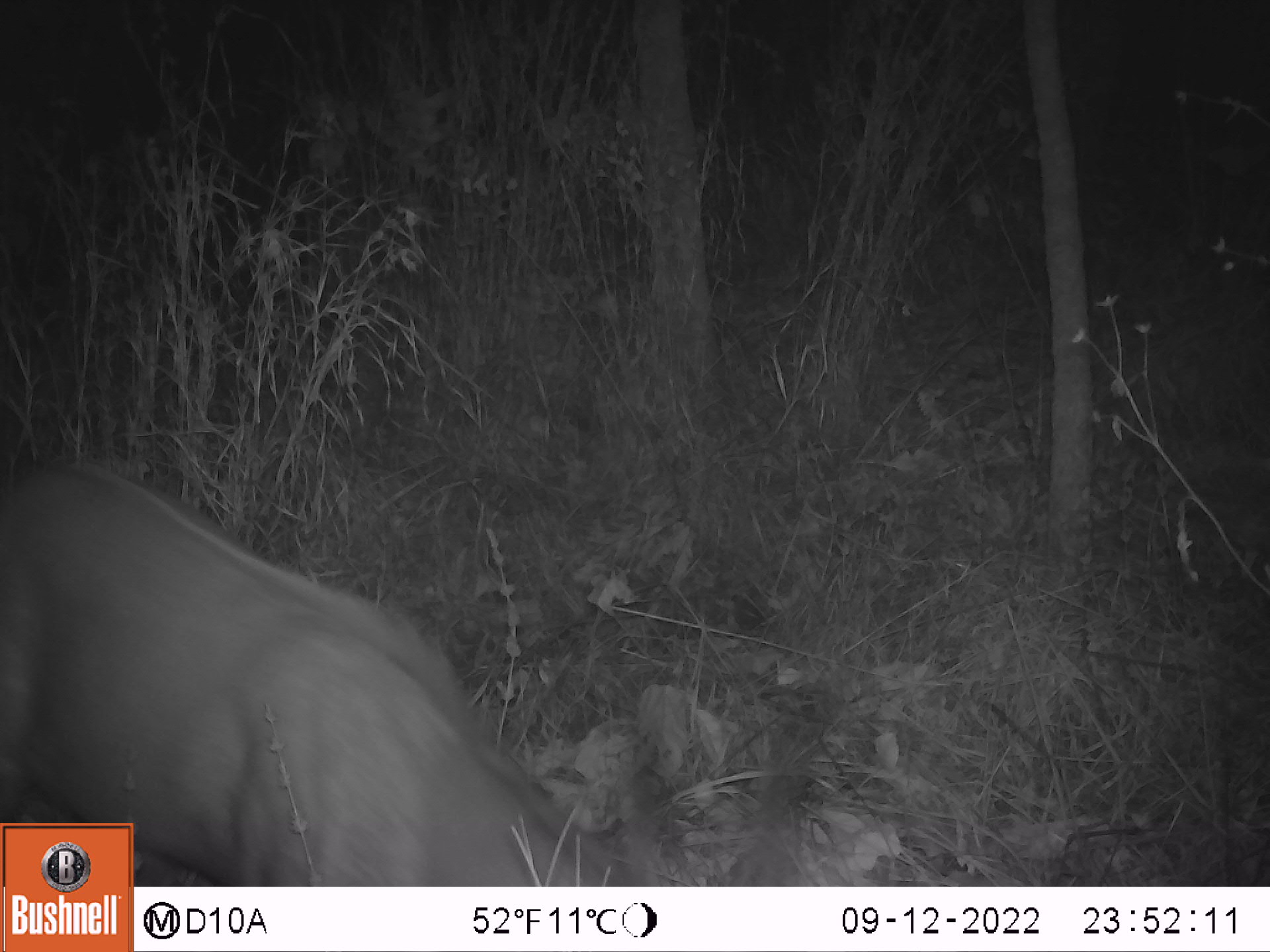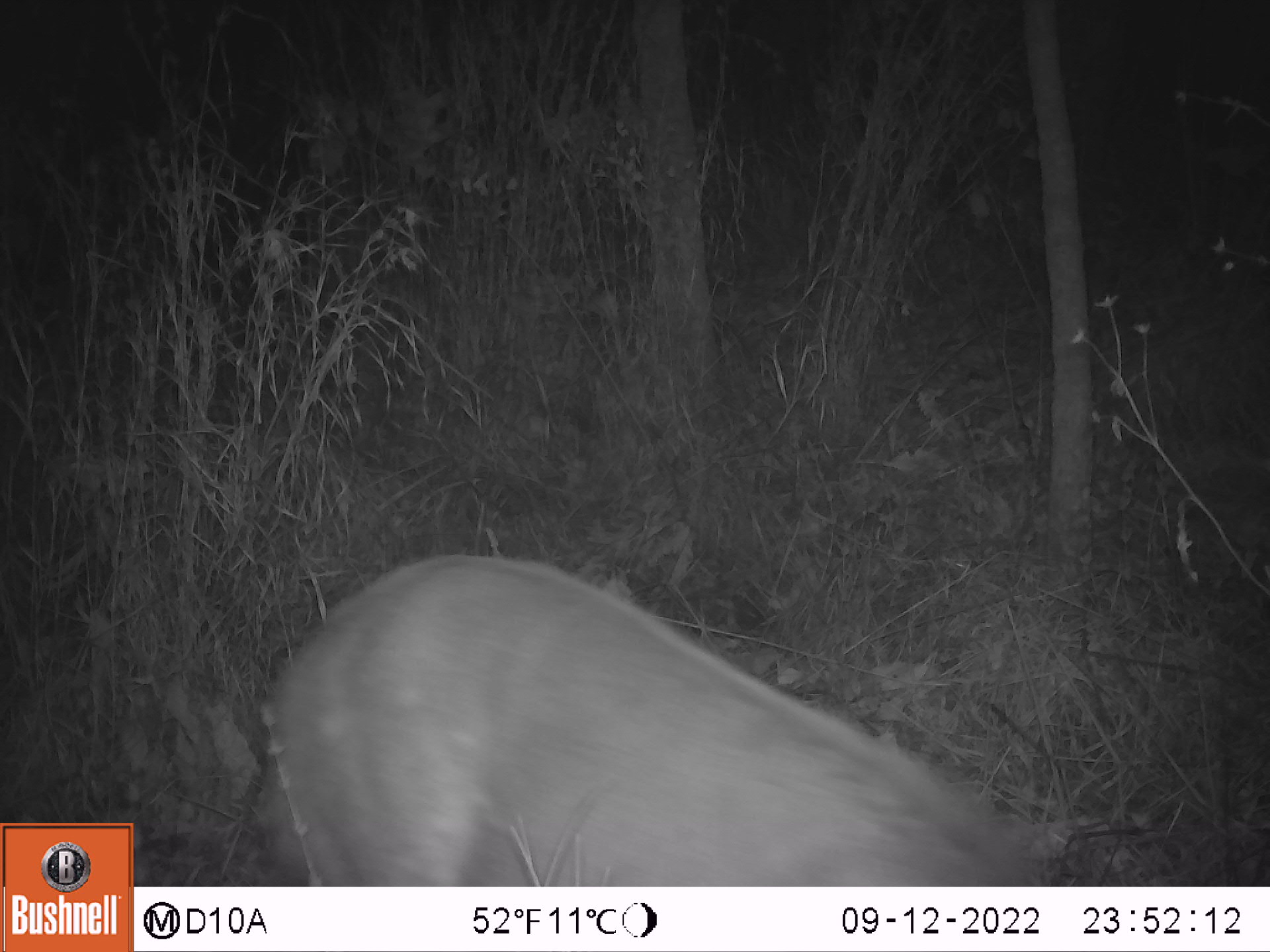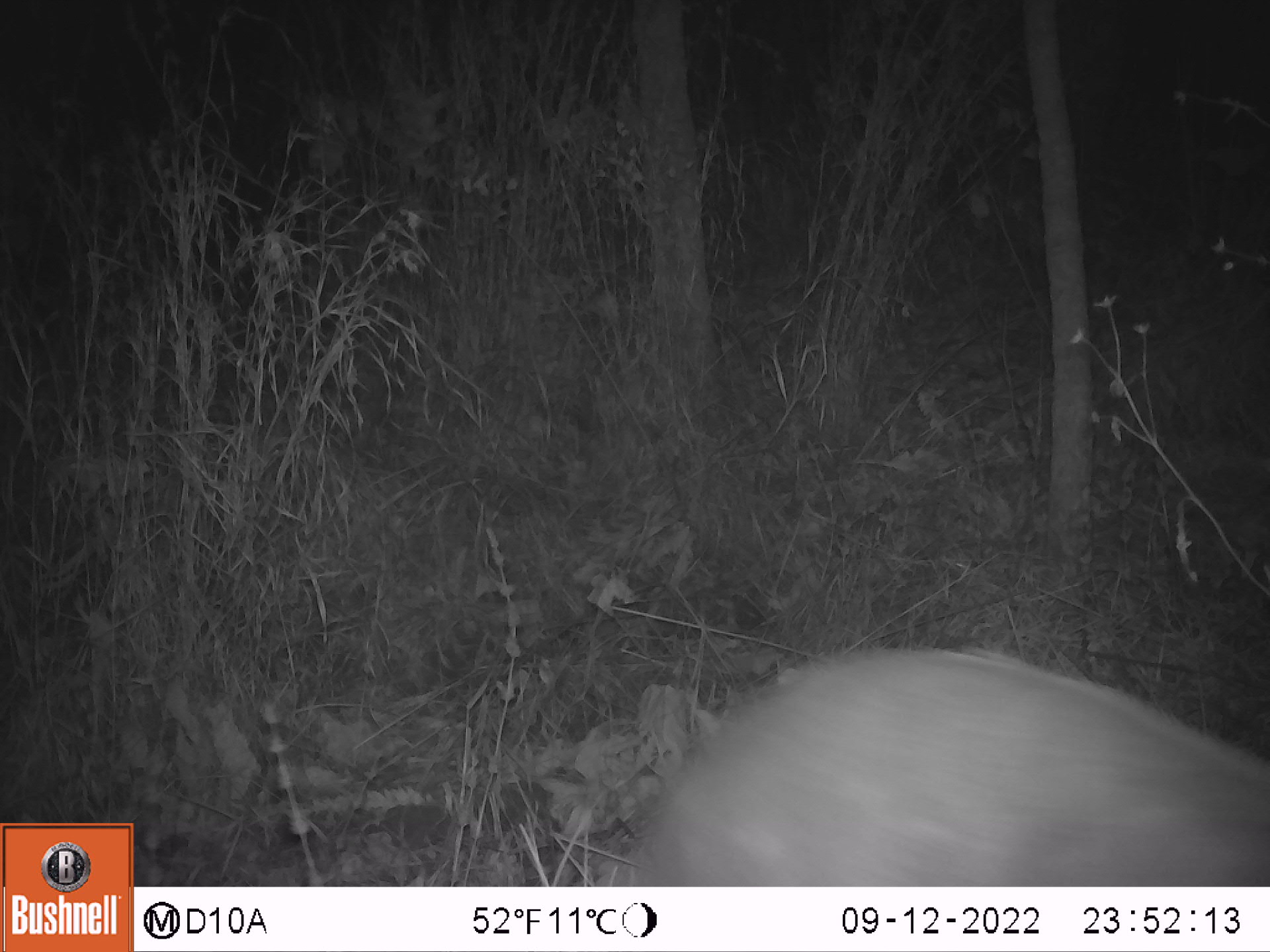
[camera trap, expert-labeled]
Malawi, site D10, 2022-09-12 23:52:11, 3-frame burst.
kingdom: Animalia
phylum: Chordata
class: Mammalia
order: Artiodactyla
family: Bovidae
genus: Tragelaphus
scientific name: Tragelaphus sylvaticus sylvaticus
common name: cape bushbuck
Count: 1.